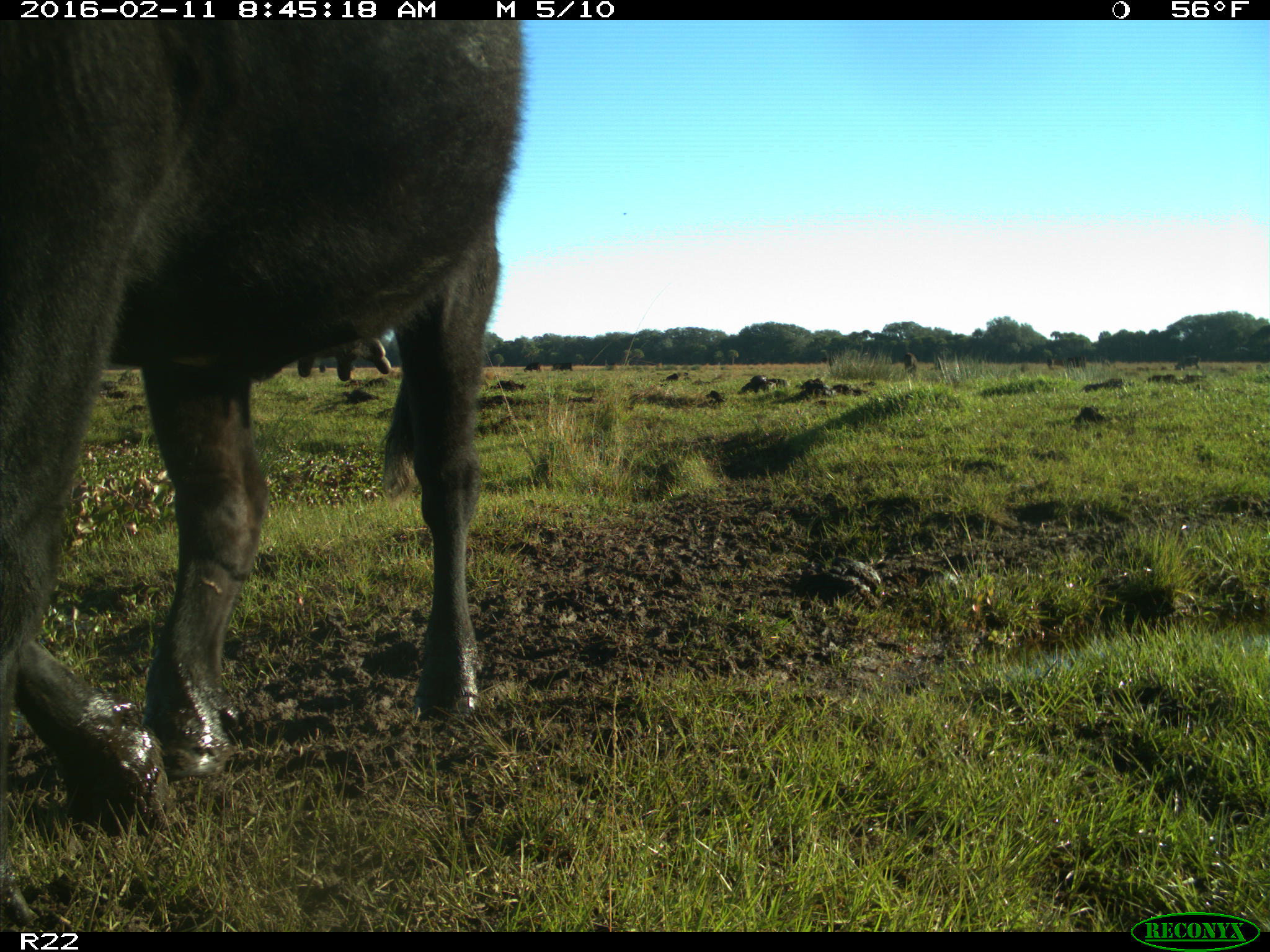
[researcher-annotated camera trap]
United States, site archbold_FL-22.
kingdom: Animalia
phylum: Chordata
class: Mammalia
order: Artiodactyla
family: Bovidae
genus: Bos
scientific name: Bos taurus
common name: domestic cow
Bos taurus (domestic cow).